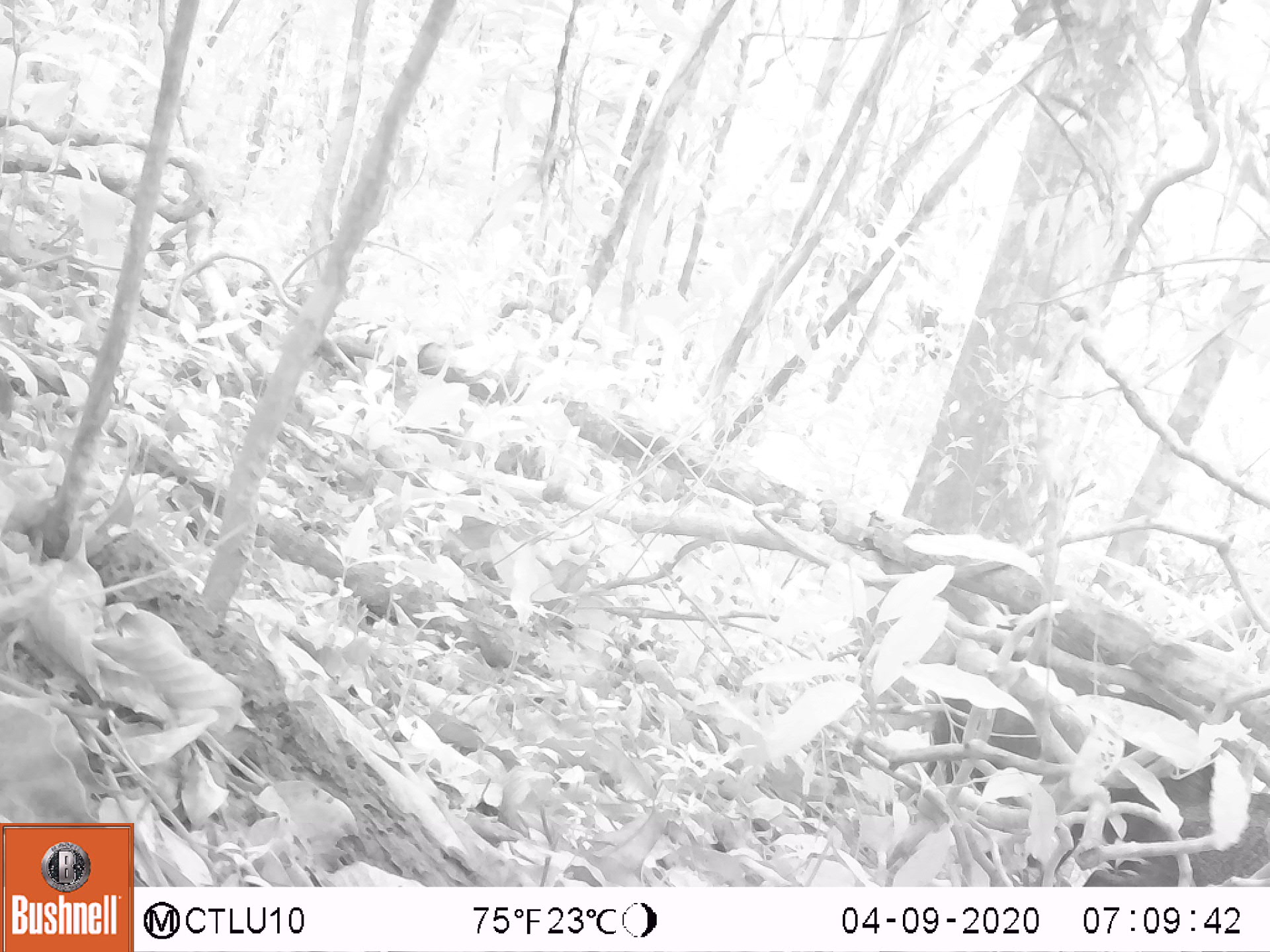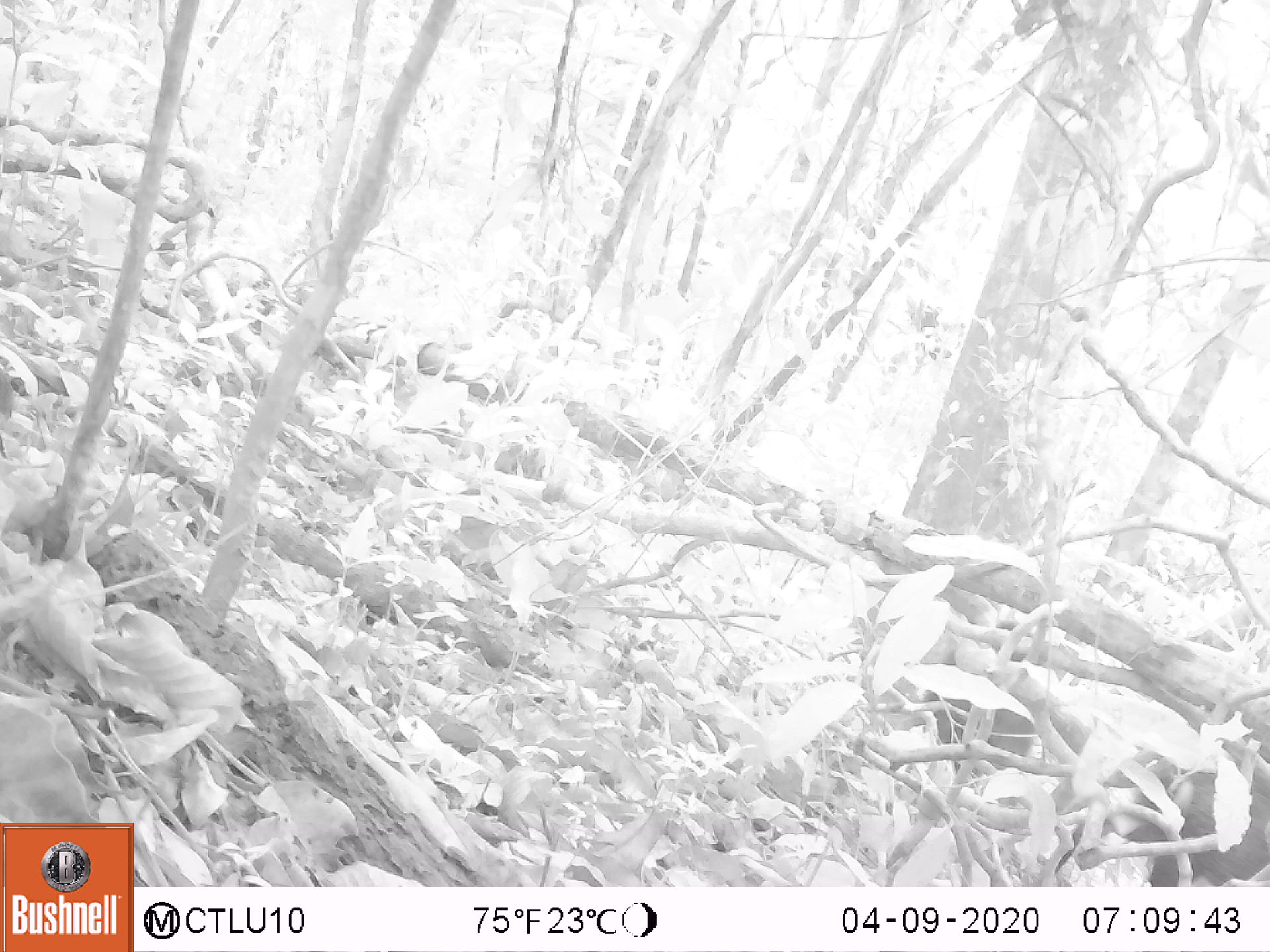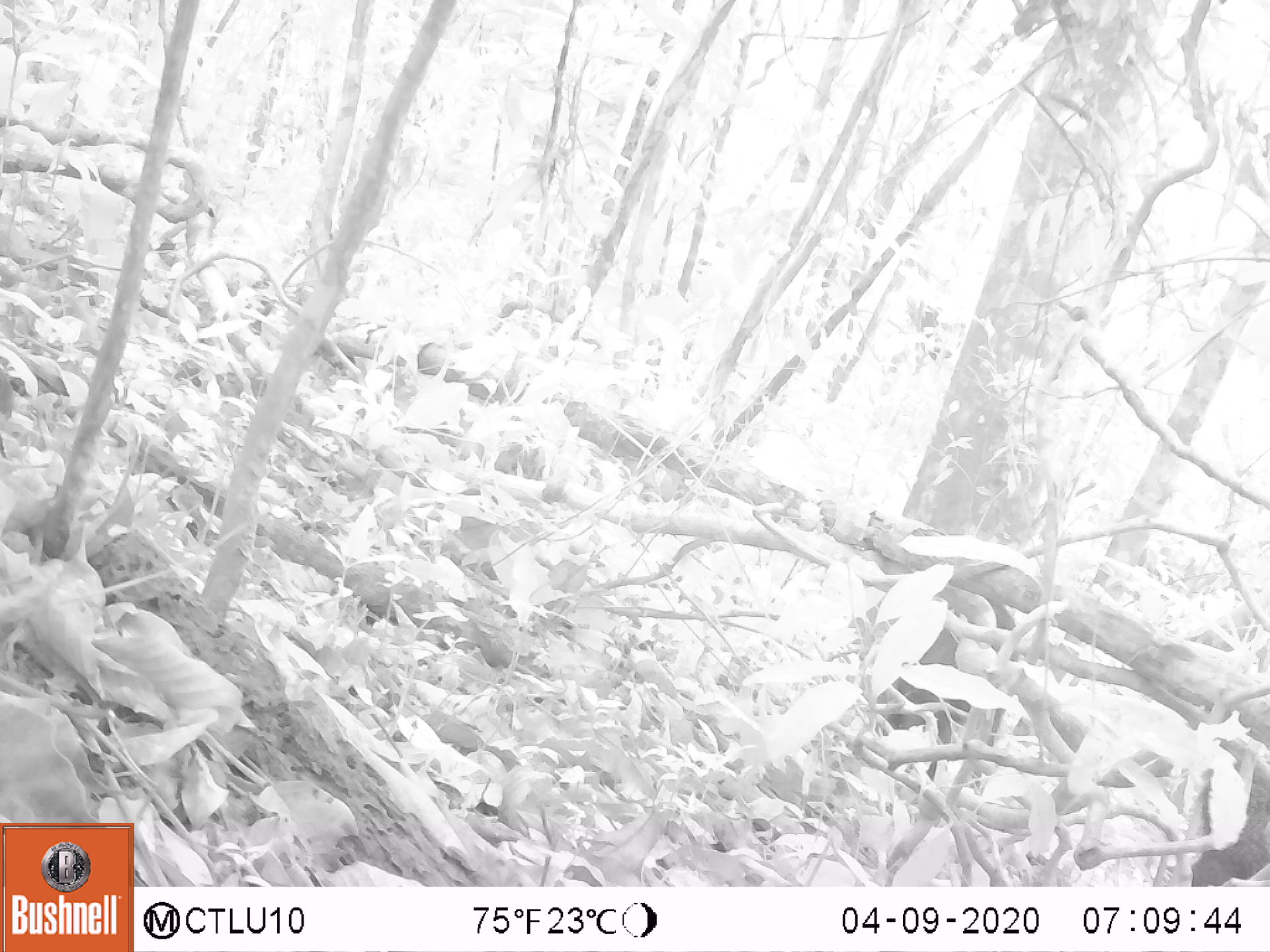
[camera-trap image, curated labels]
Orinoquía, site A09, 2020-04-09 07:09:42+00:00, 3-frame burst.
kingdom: Animalia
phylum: Chordata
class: Mammalia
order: Artiodactyla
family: Tayassuidae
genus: Pecari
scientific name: Pecari tajacu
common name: collared peccary